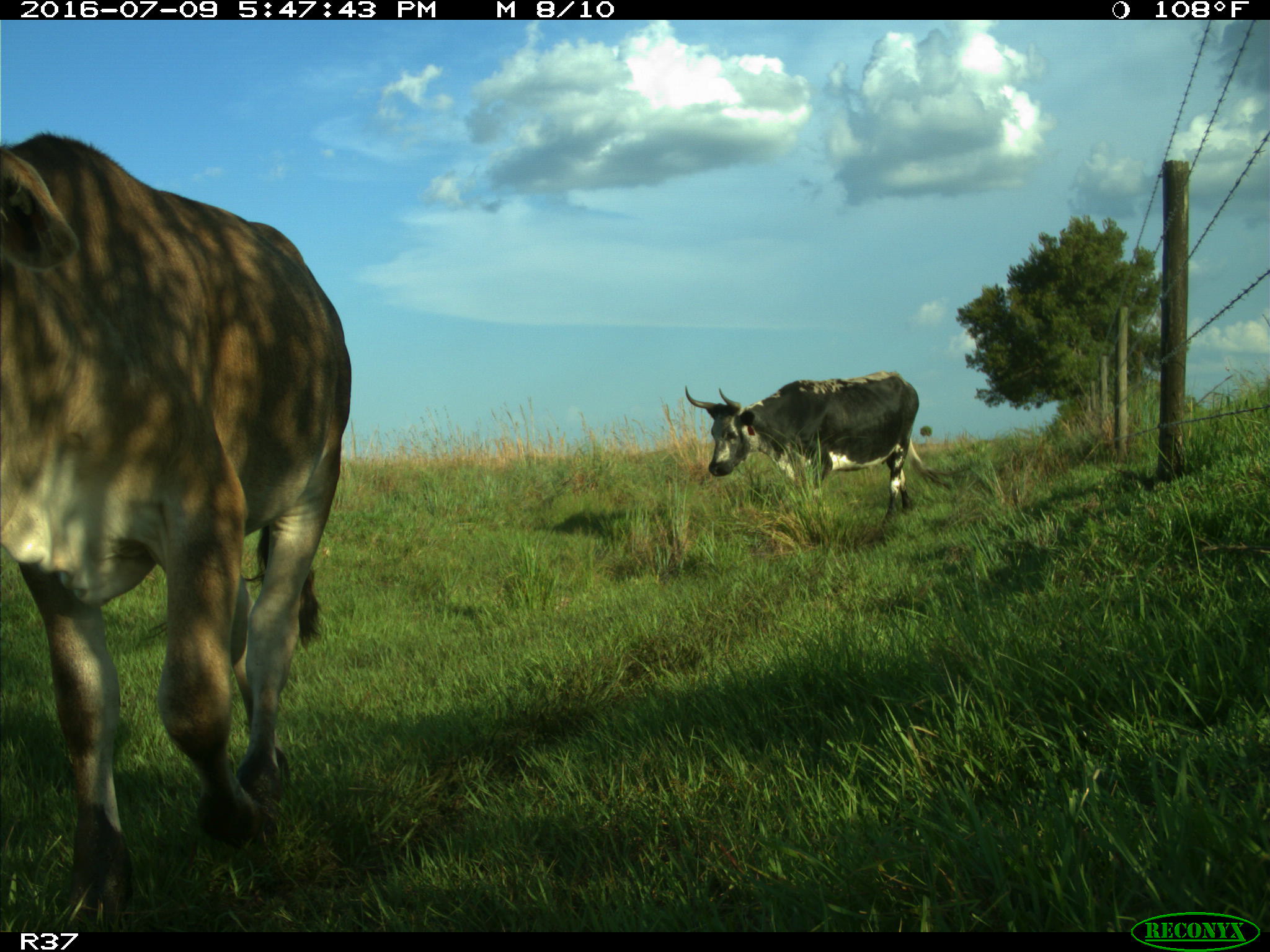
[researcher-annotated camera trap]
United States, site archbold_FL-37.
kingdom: Animalia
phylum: Chordata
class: Mammalia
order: Artiodactyla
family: Bovidae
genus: Bos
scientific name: Bos taurus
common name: domestic cow